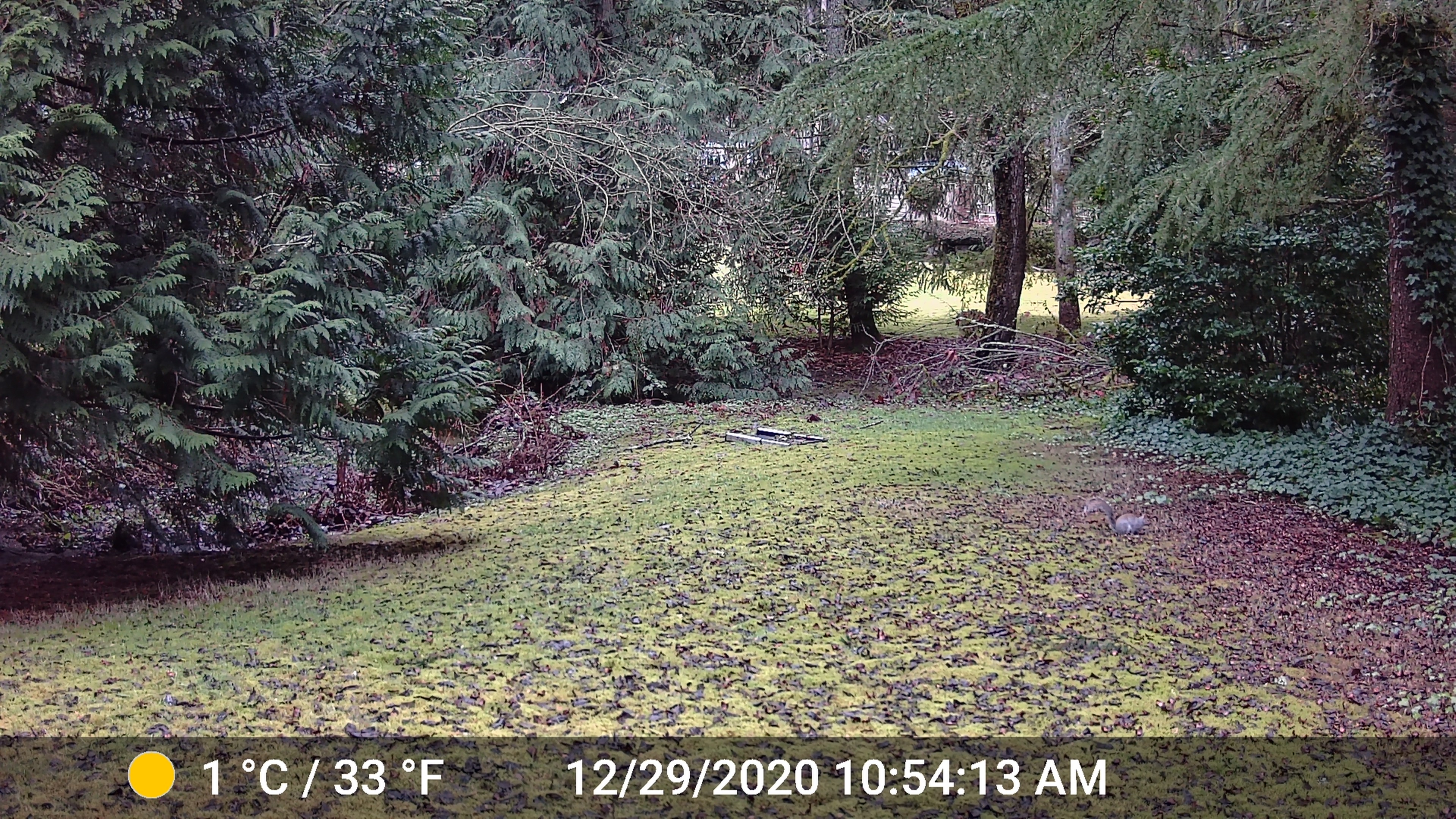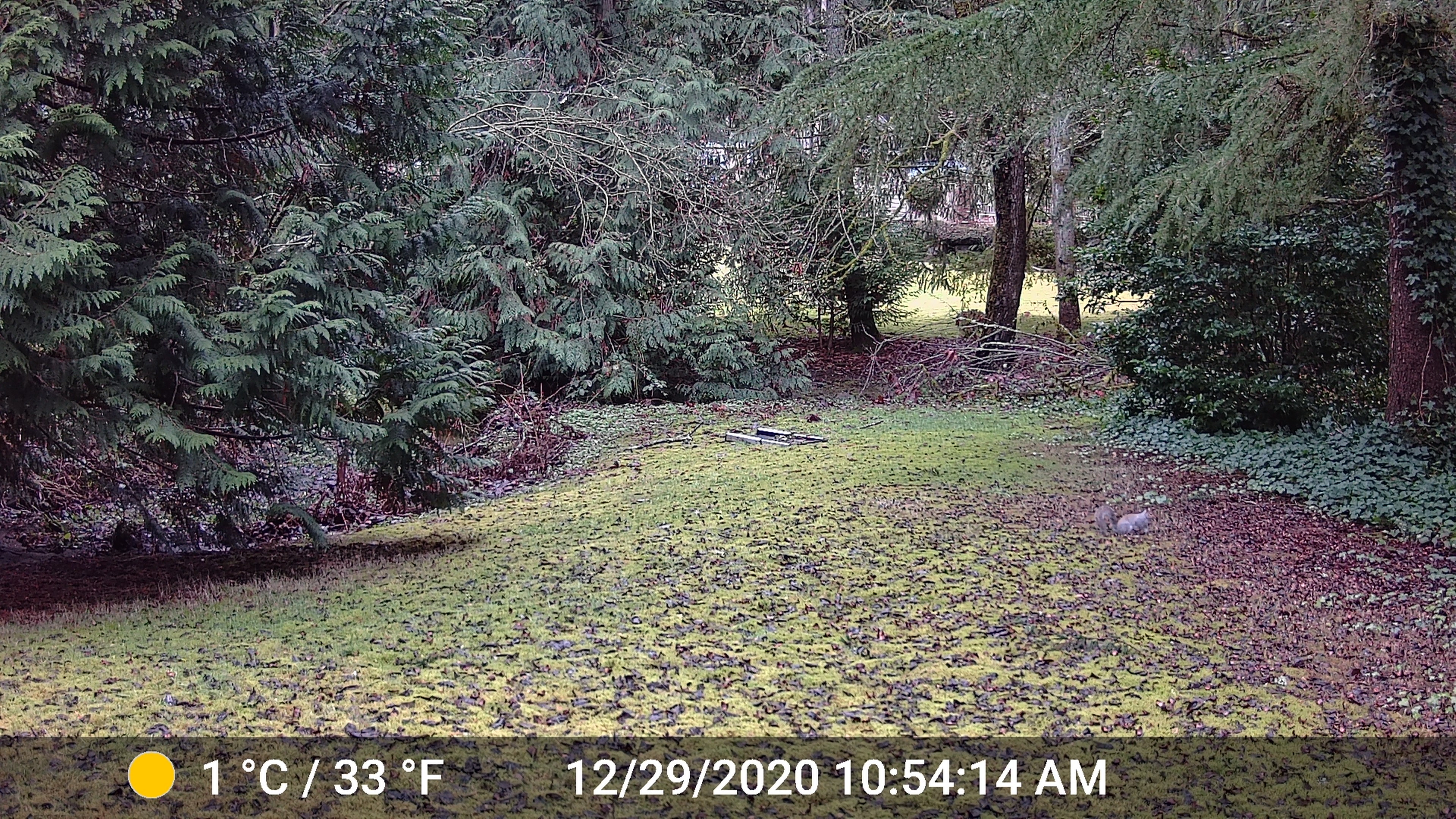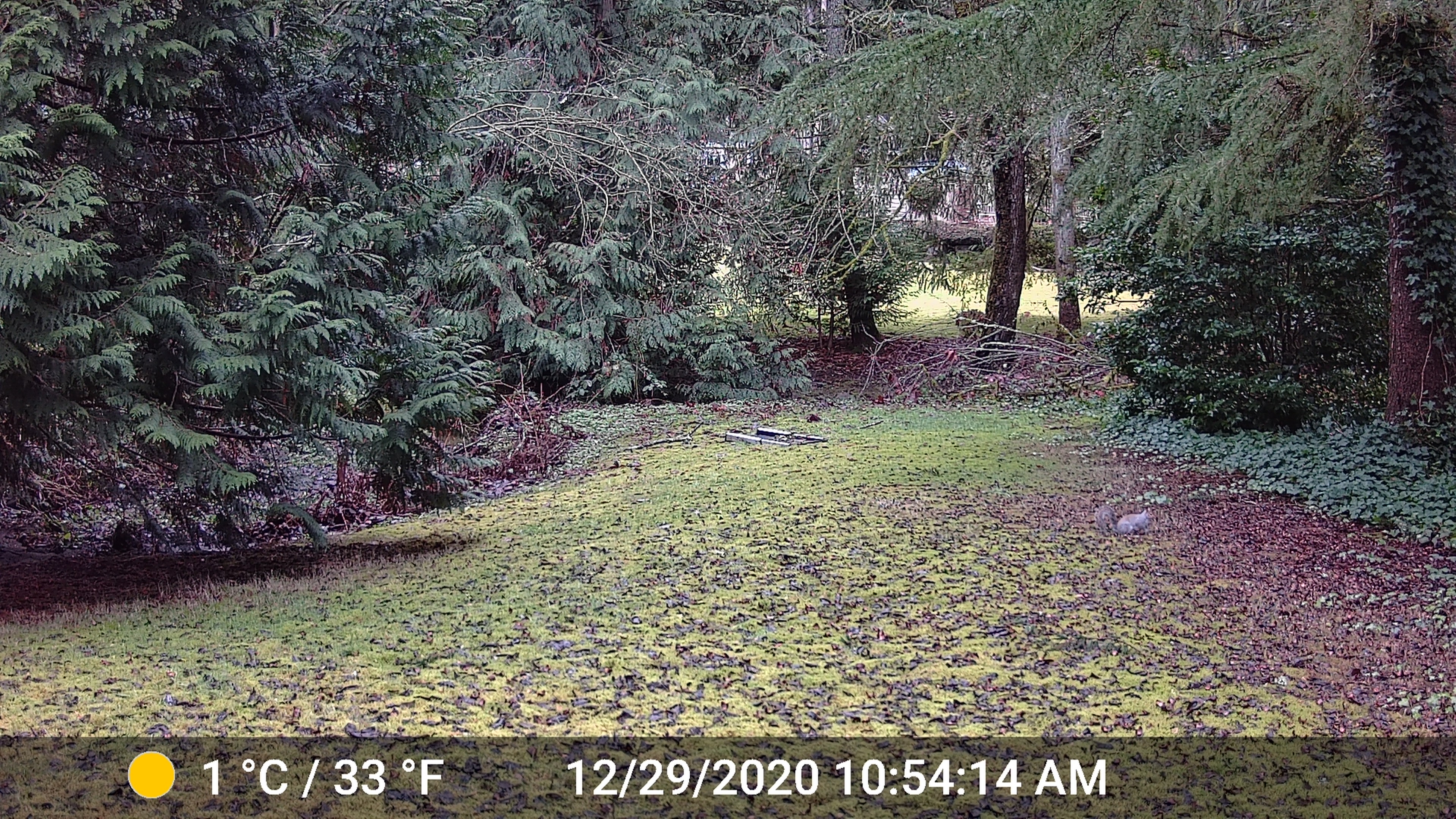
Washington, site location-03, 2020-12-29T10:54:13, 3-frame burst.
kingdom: Animalia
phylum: Chordata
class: Mammalia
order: Rodentia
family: Sciuridae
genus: Sciurus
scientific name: Sciurus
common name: squirrel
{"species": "squirrel (Sciurus)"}